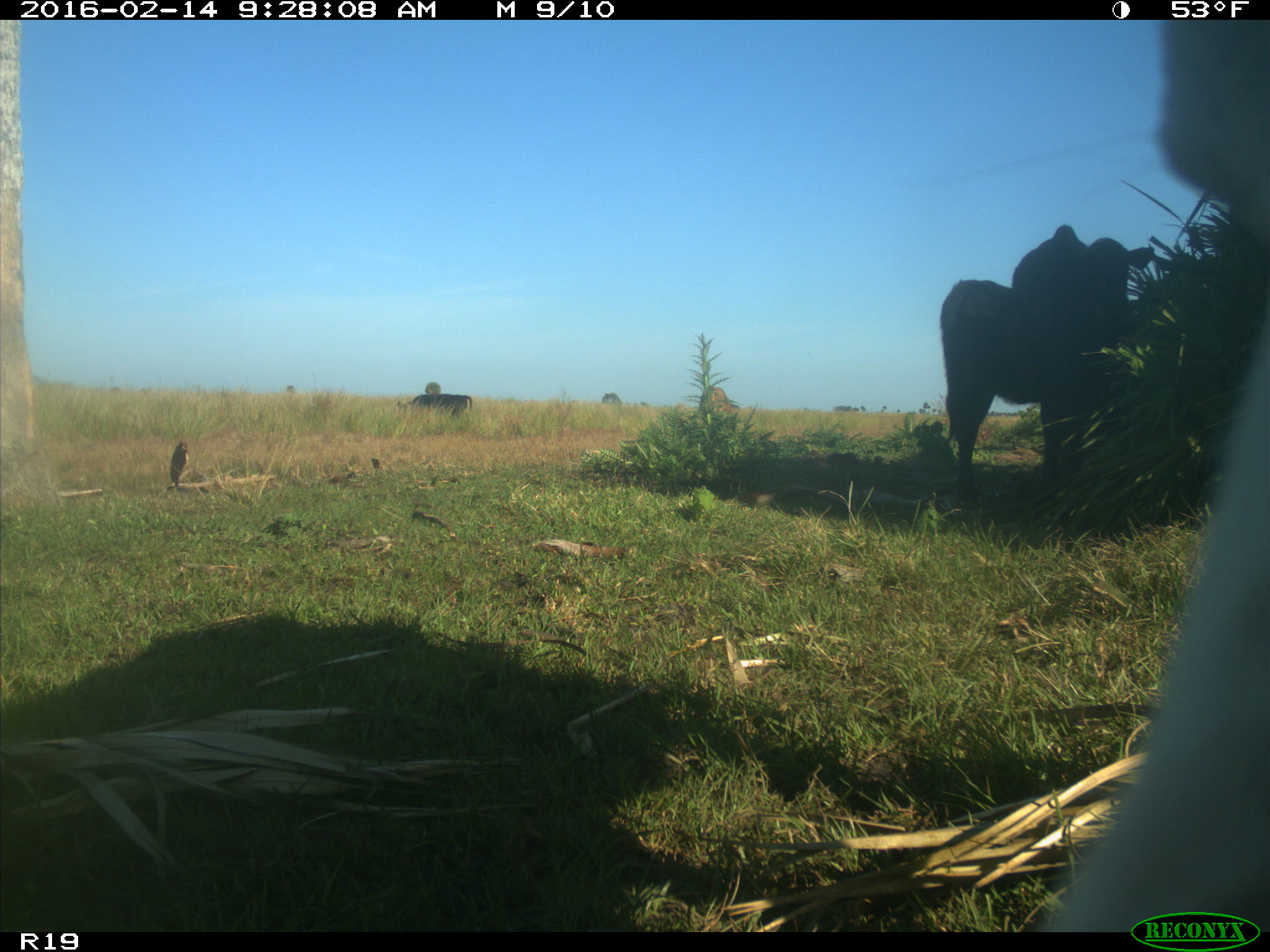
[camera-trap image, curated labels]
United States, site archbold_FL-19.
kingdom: Animalia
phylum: Chordata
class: Mammalia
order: Artiodactyla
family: Bovidae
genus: Bos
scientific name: Bos taurus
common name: domestic cow